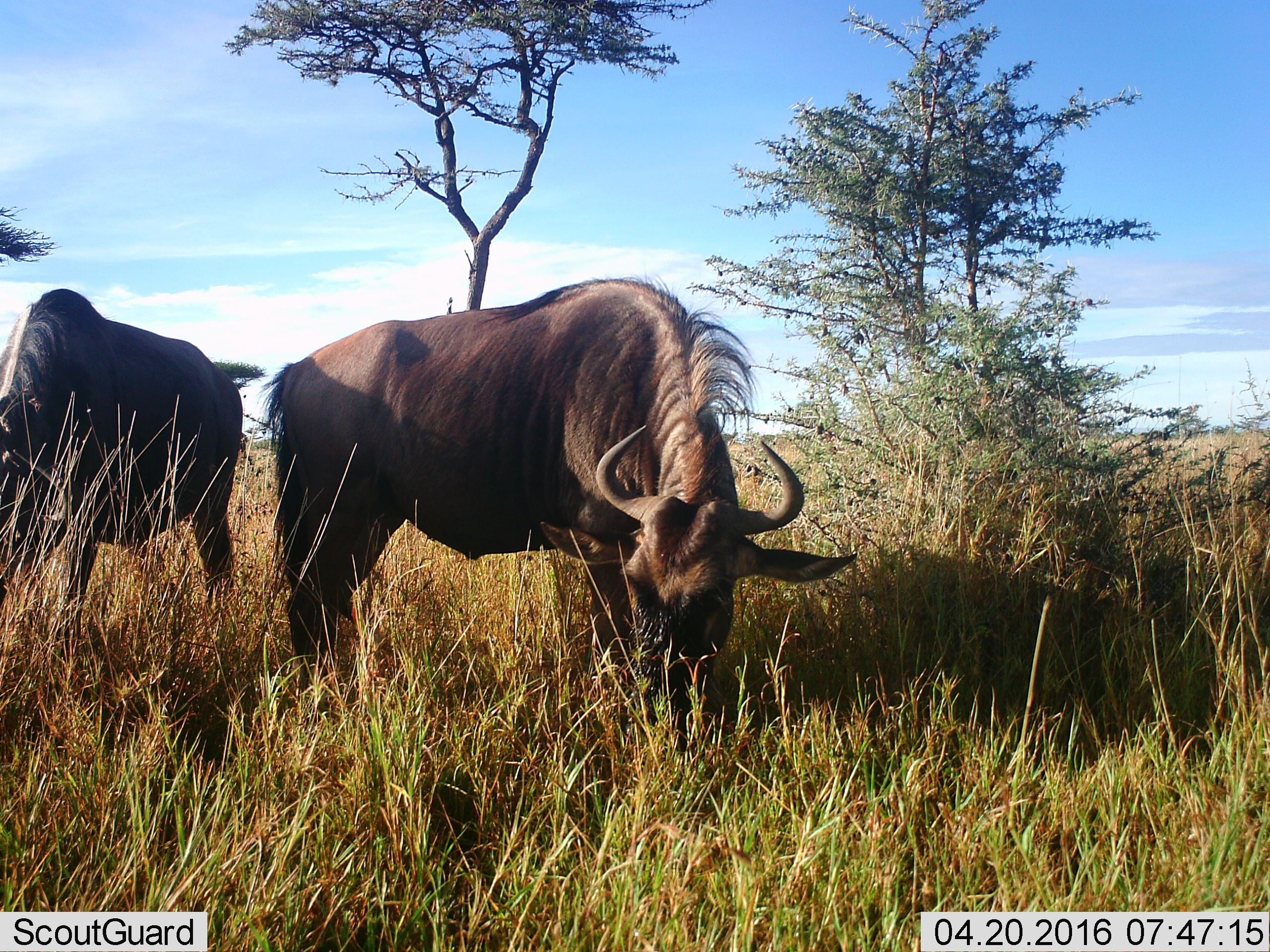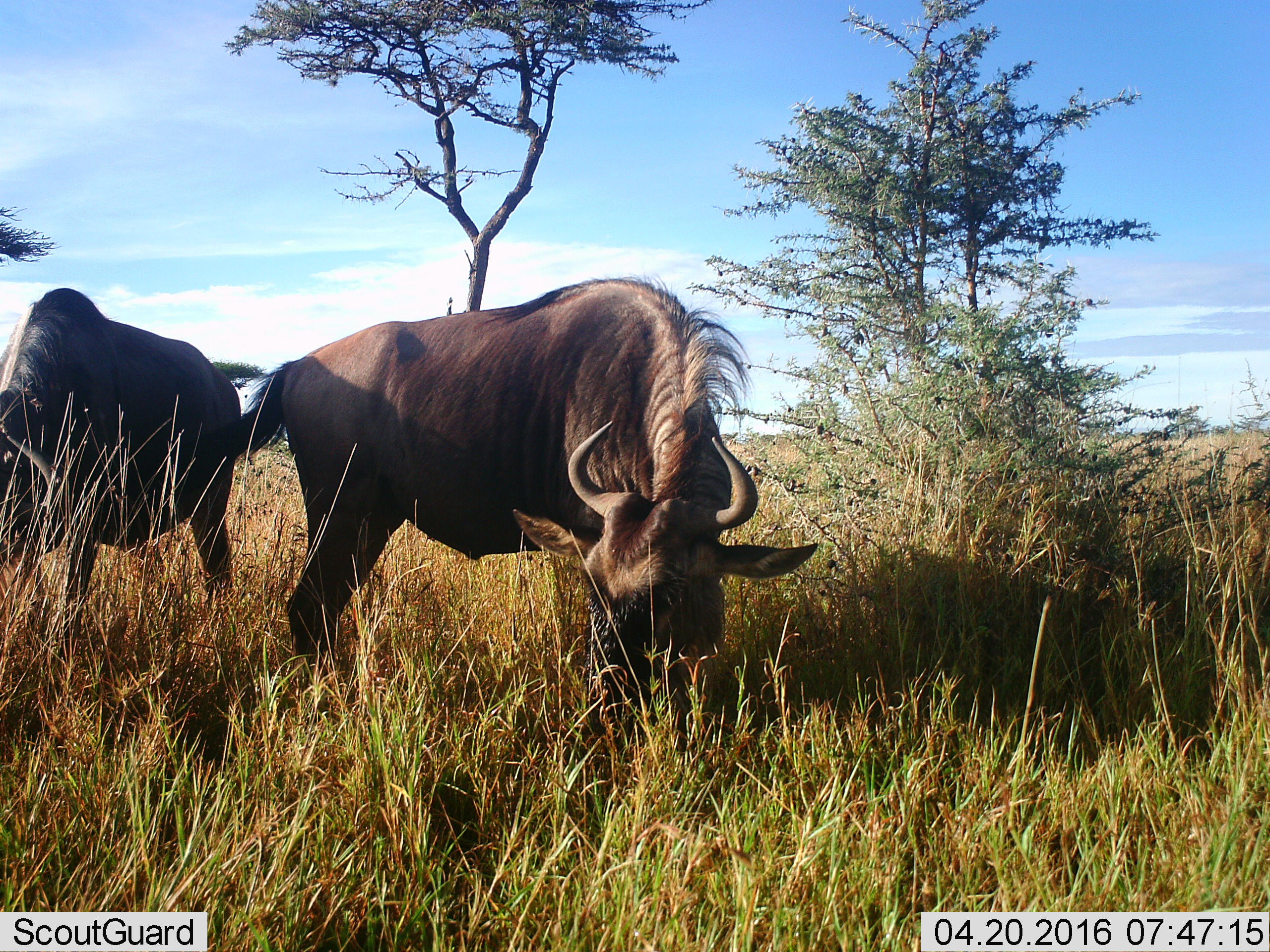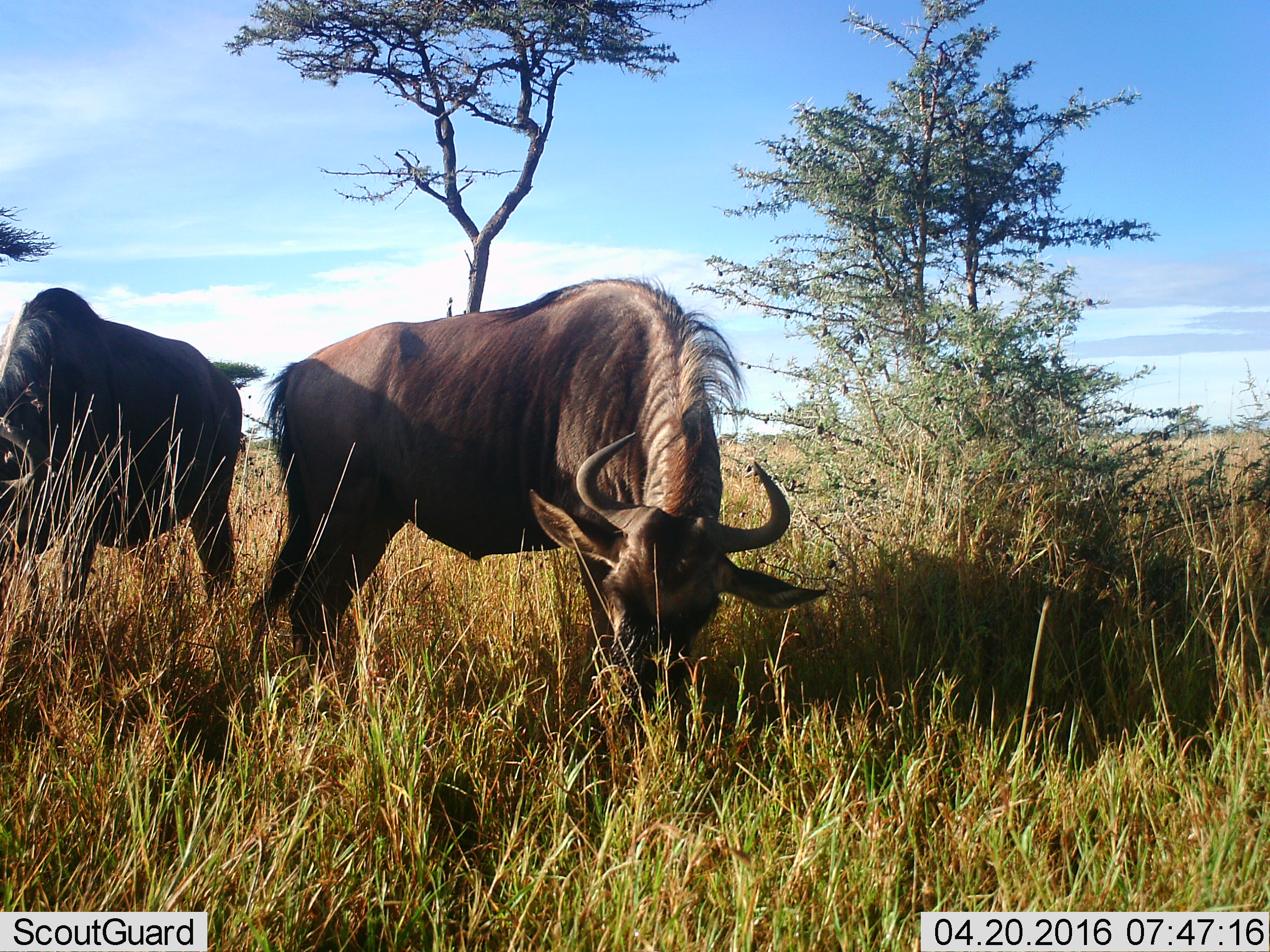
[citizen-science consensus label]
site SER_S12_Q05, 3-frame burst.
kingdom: Animalia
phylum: Chordata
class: Mammalia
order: Artiodactyla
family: Bovidae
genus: Connochaetes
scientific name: Connochaetes taurinus taurinus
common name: blue wildebeest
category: wildebeestblue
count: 2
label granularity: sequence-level